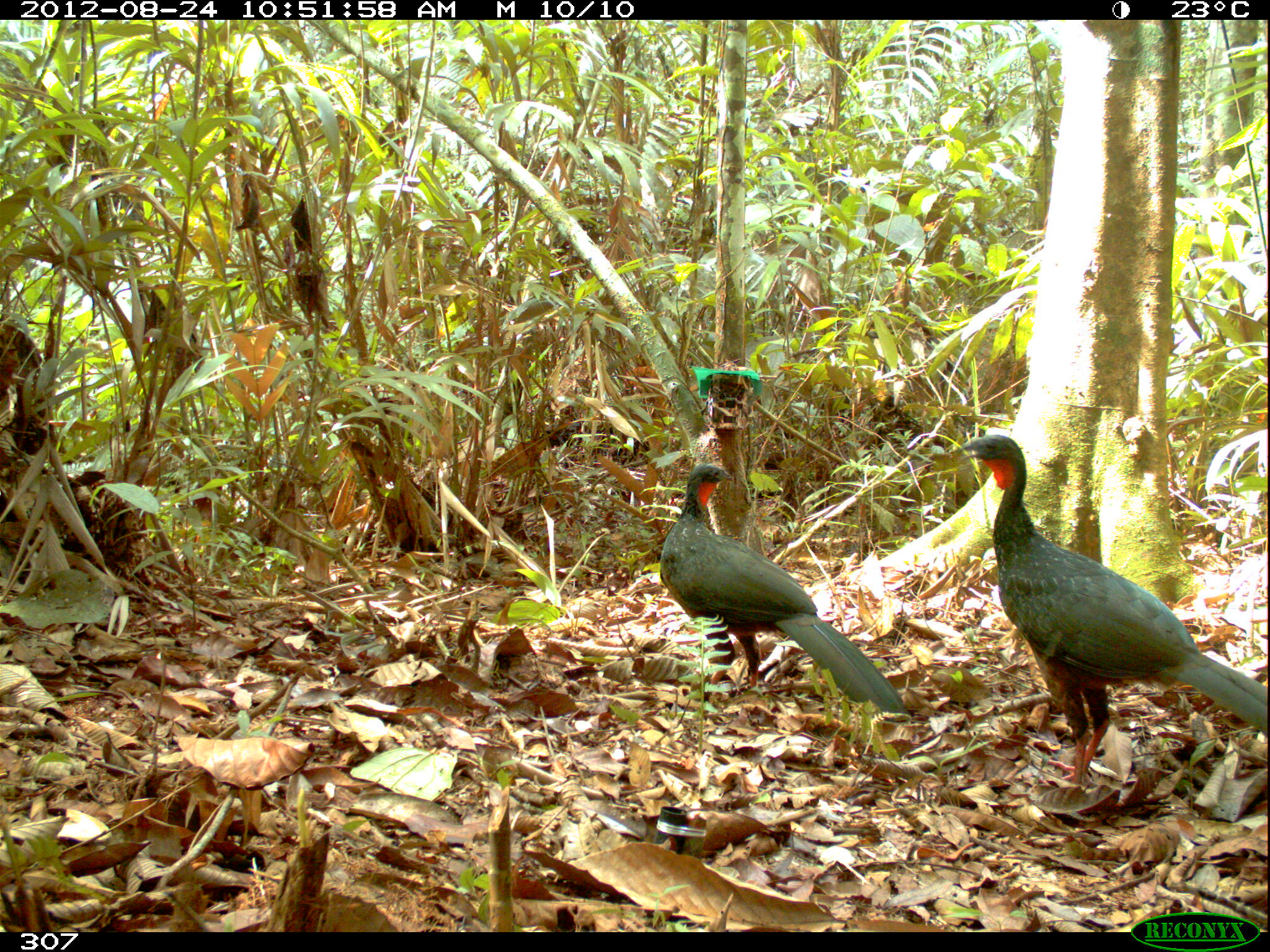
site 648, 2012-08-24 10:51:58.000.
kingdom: Animalia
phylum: Chordata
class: Aves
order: Galliformes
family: Cracidae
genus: Penelope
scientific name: Penelope jacquacu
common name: spix's guan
Penelope jacquacu (spix's guan).